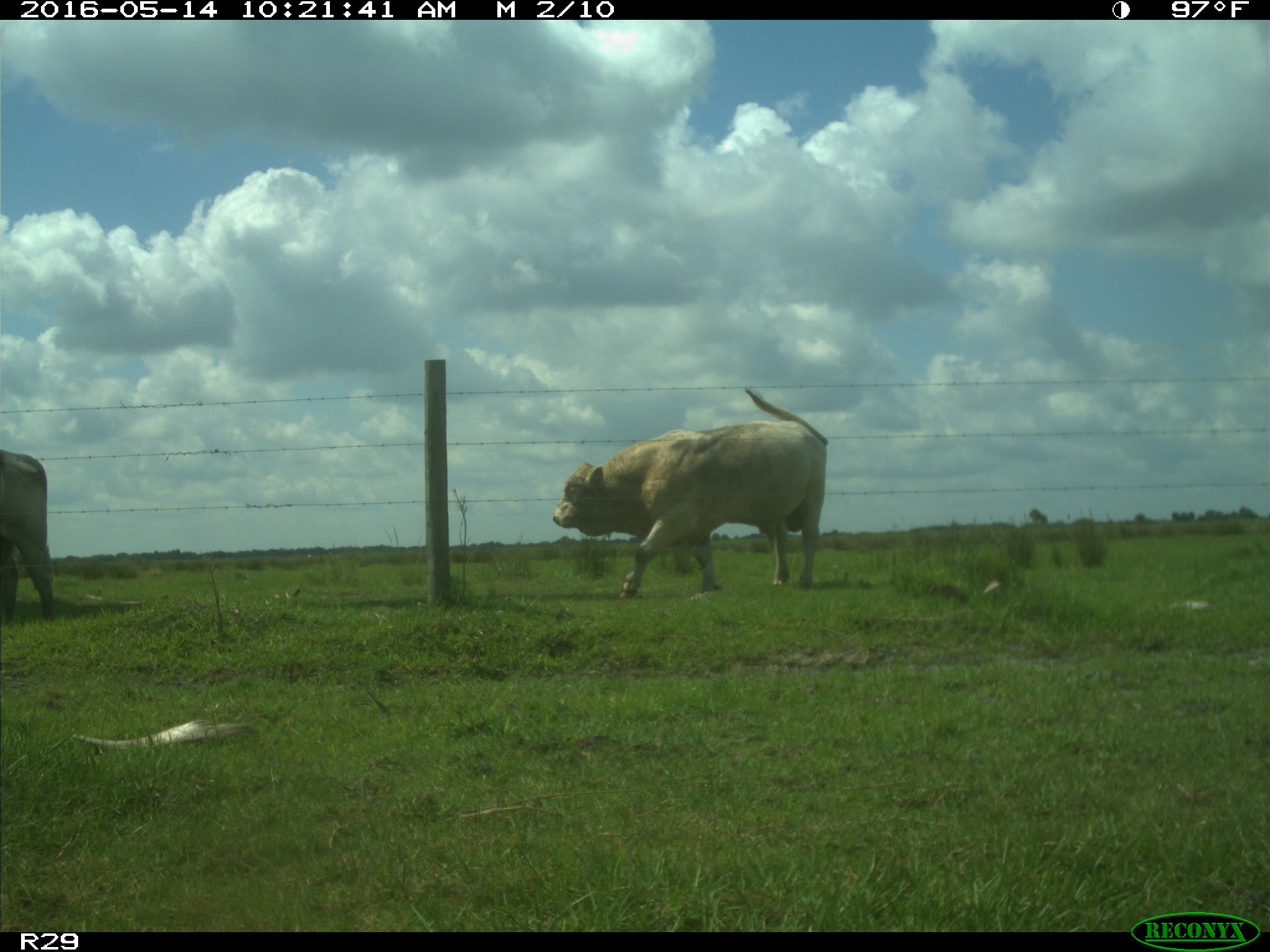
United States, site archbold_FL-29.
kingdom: Animalia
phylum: Chordata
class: Mammalia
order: Artiodactyla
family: Bovidae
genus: Bos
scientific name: Bos taurus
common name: domestic cow